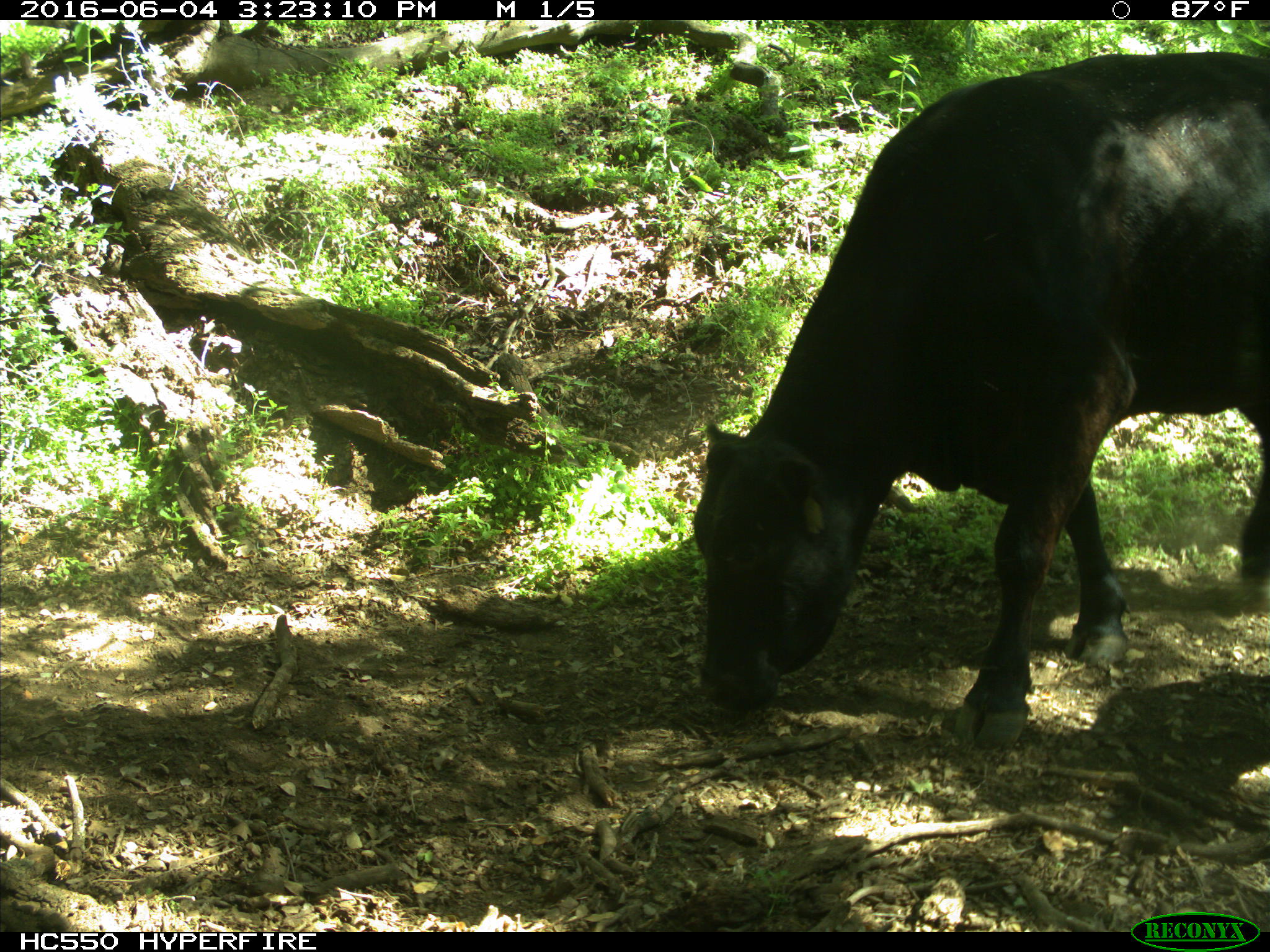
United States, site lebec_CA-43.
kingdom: Animalia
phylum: Chordata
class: Mammalia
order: Artiodactyla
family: Bovidae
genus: Bos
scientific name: Bos taurus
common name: domestic cow